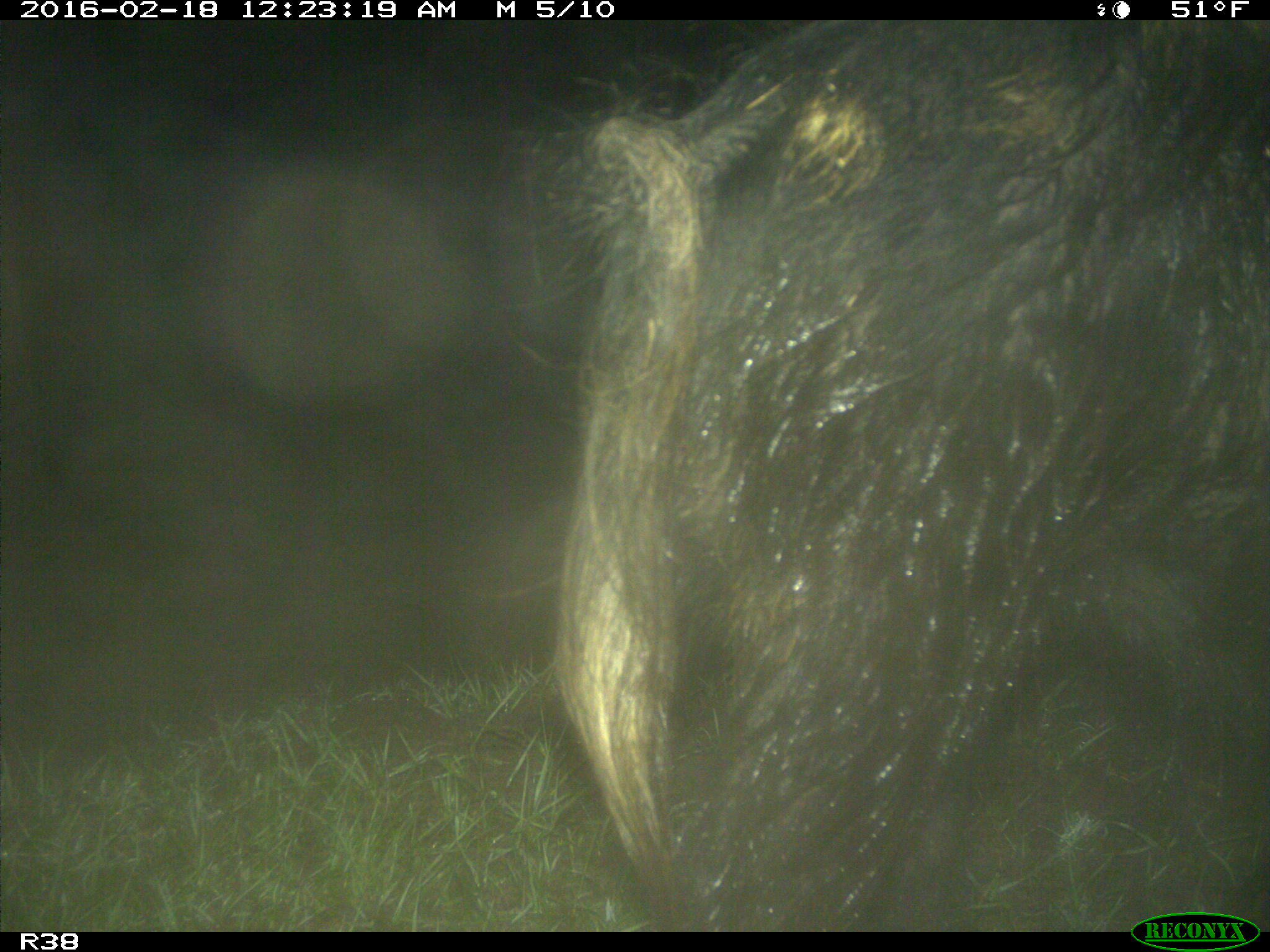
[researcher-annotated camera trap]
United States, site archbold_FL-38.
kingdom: Animalia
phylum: Chordata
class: Mammalia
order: Artiodactyla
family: Suidae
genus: Sus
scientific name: Sus scrofa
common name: wild boar